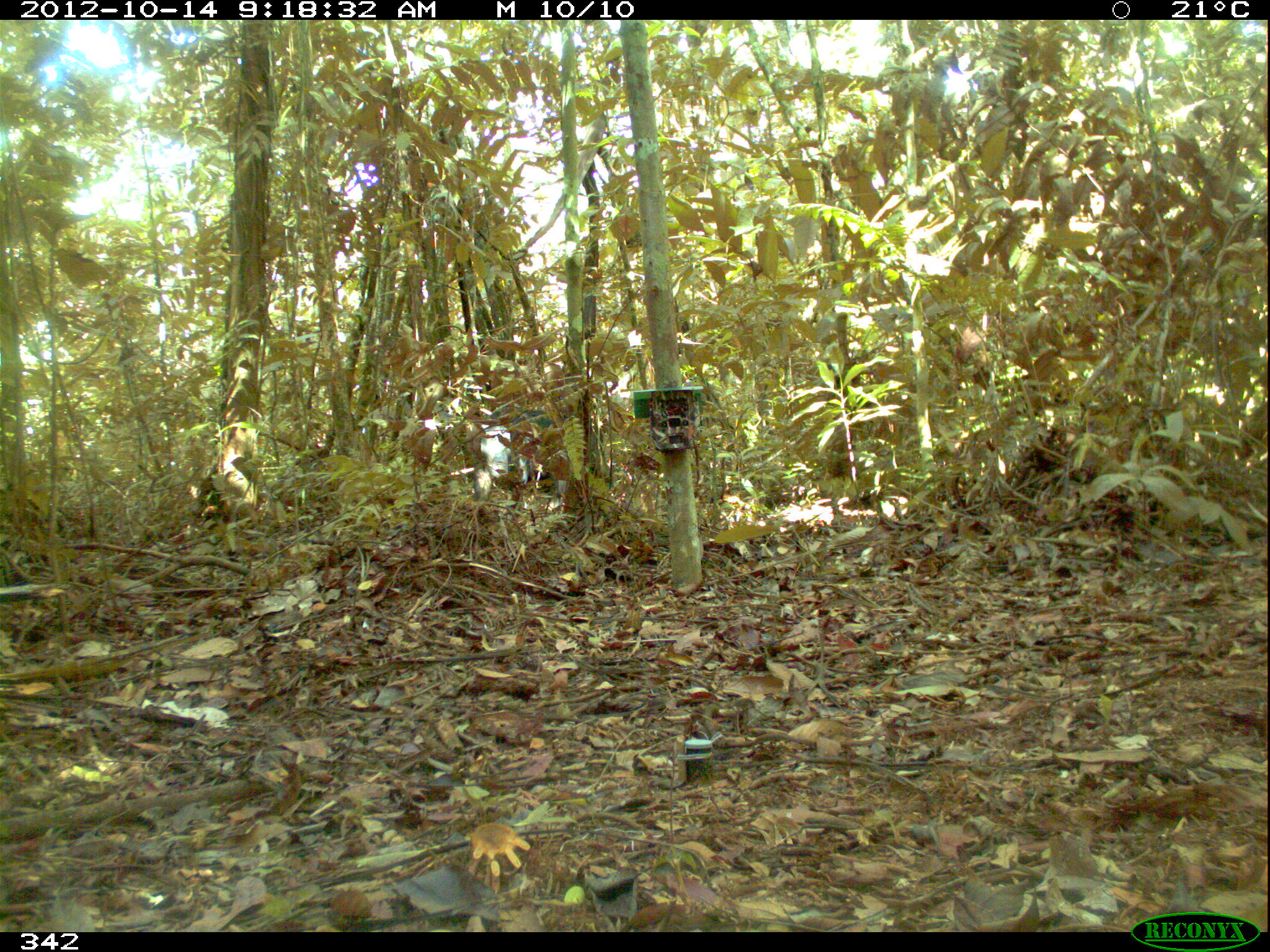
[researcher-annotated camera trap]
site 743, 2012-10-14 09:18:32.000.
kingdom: Animalia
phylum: Chordata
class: Mammalia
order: Artiodactyla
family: Tayassuidae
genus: Tayassu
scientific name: Tayassu pecari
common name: white-lipped peccary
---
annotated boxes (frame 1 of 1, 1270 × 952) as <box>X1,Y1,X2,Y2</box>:
tayassu pecari: <box>471,408,569,501</box>